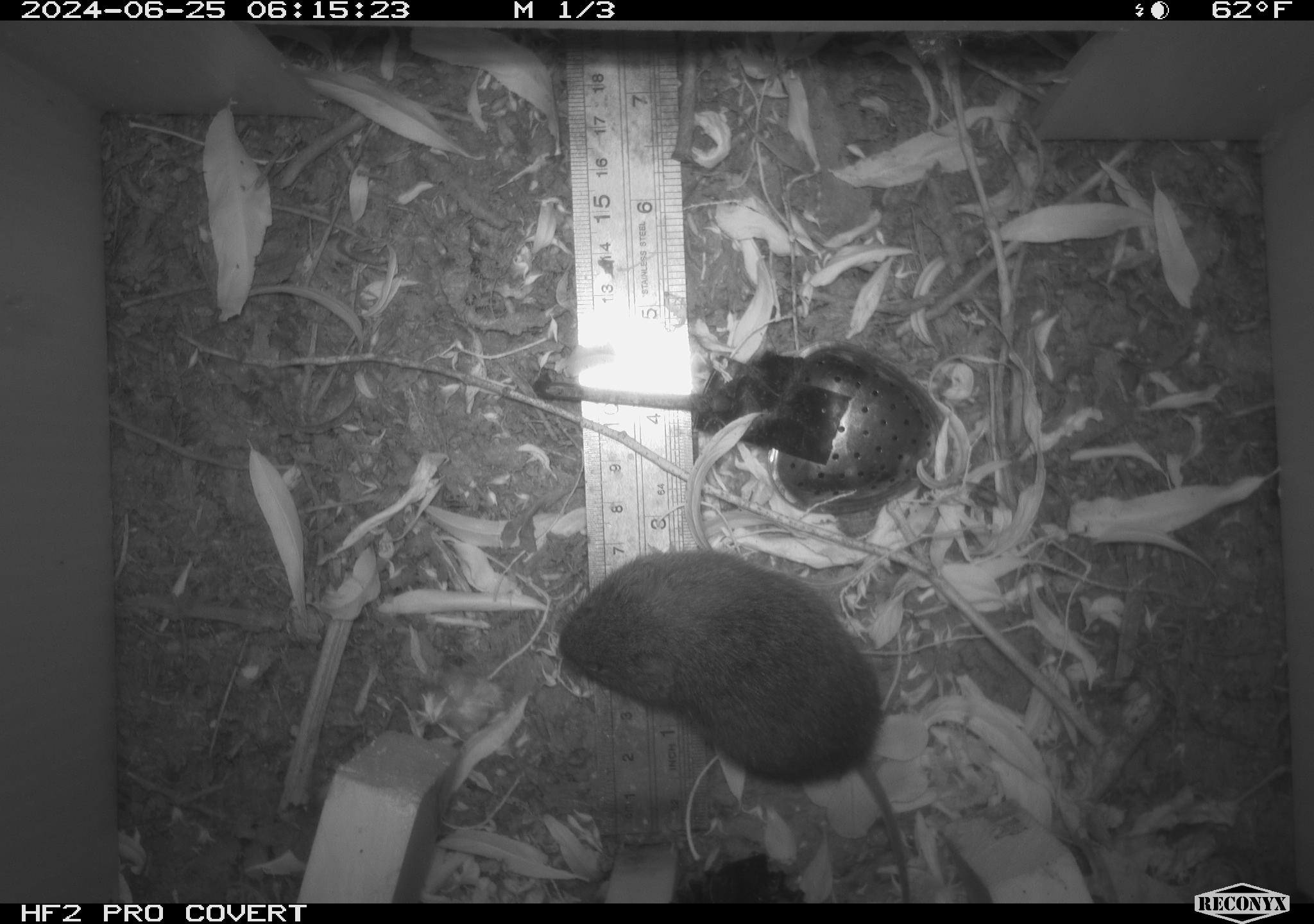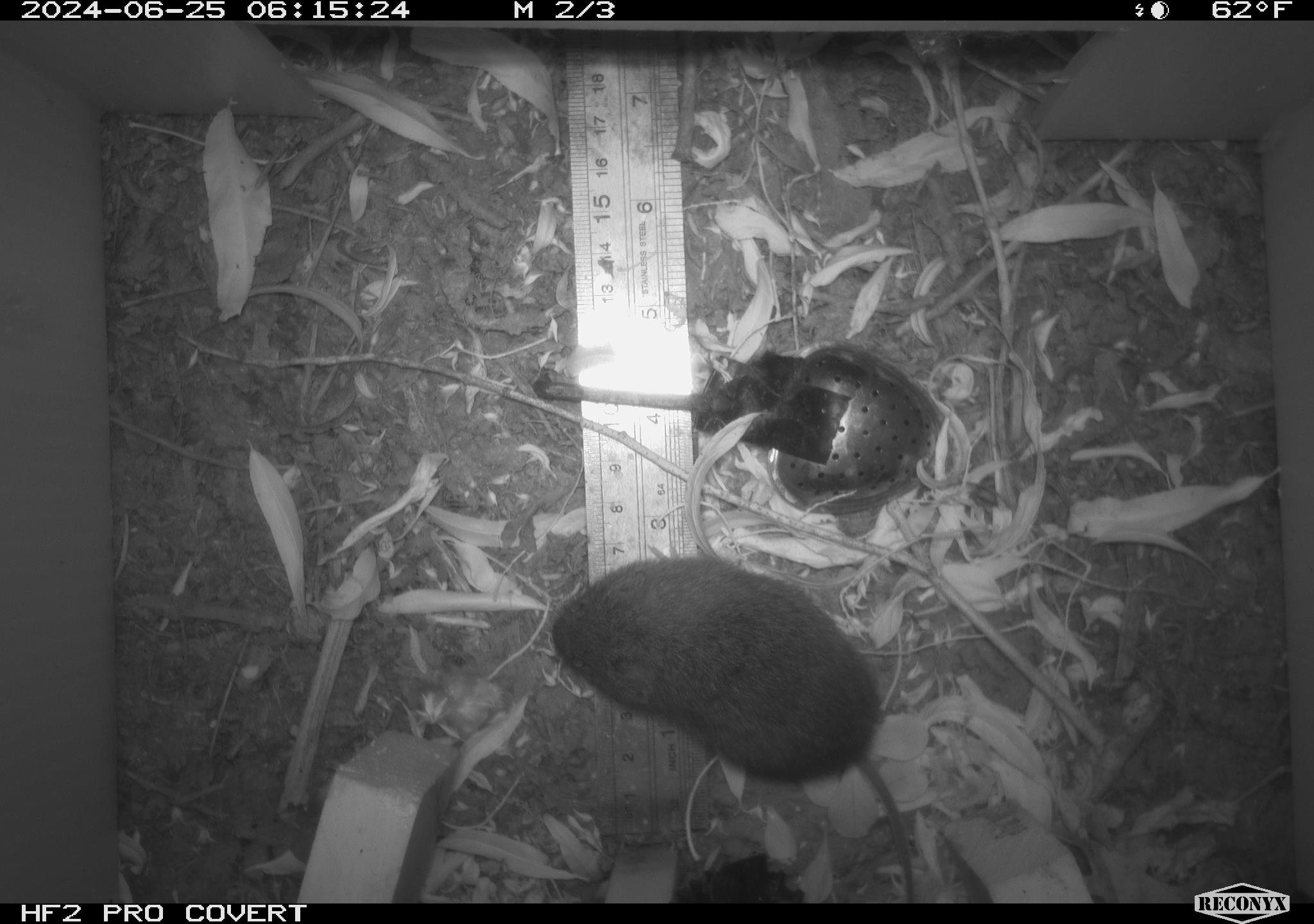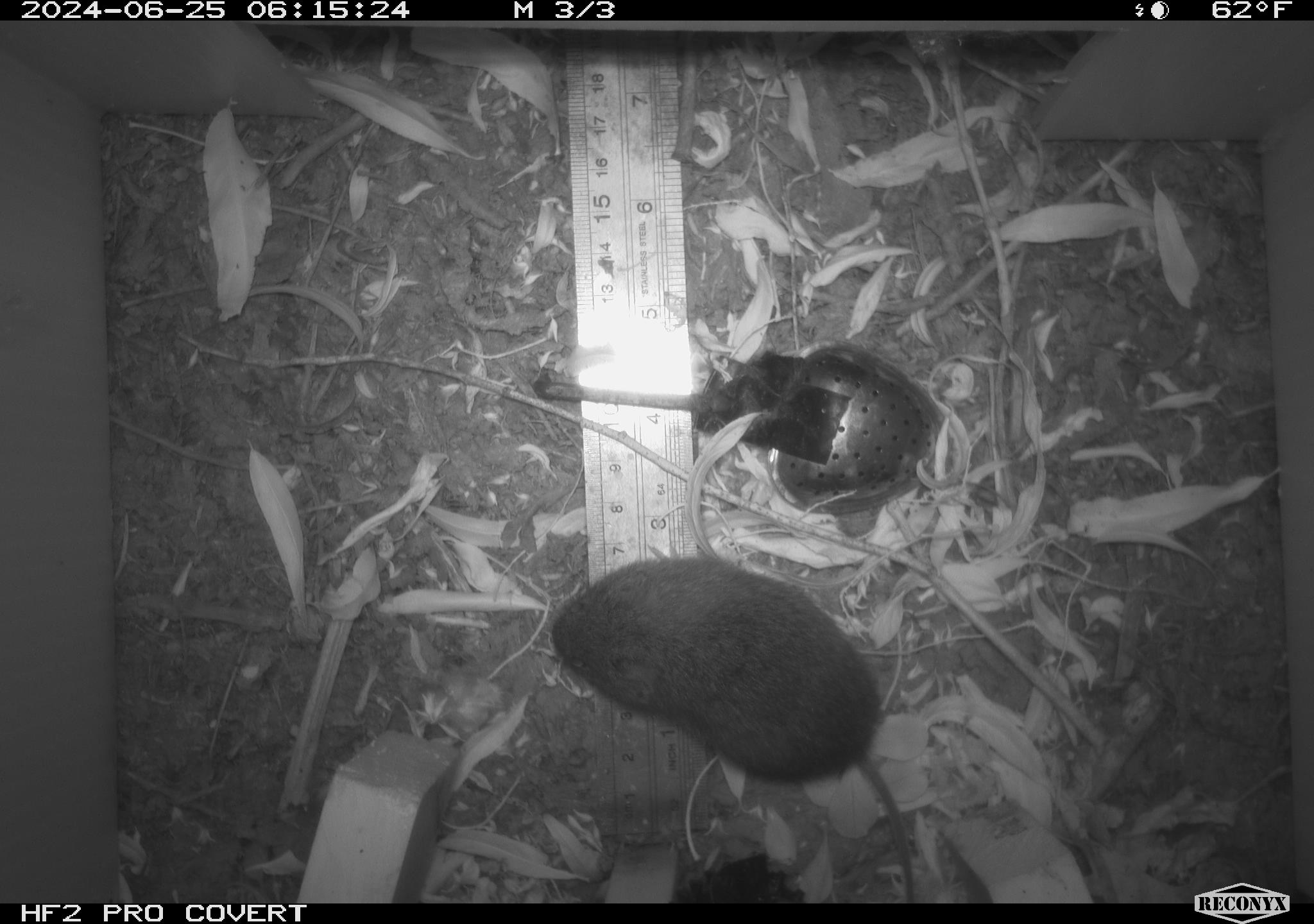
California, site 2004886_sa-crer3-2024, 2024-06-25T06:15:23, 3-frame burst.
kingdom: Animalia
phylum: Chordata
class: Mammalia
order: Rodentia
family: Cricetidae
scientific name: Arvicolinae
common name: voles, lemmings, and muskrats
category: arvicolinae subfamily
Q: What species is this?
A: Arvicolinae subfamily (voles, lemmings, and muskrats) (Arvicolinae).